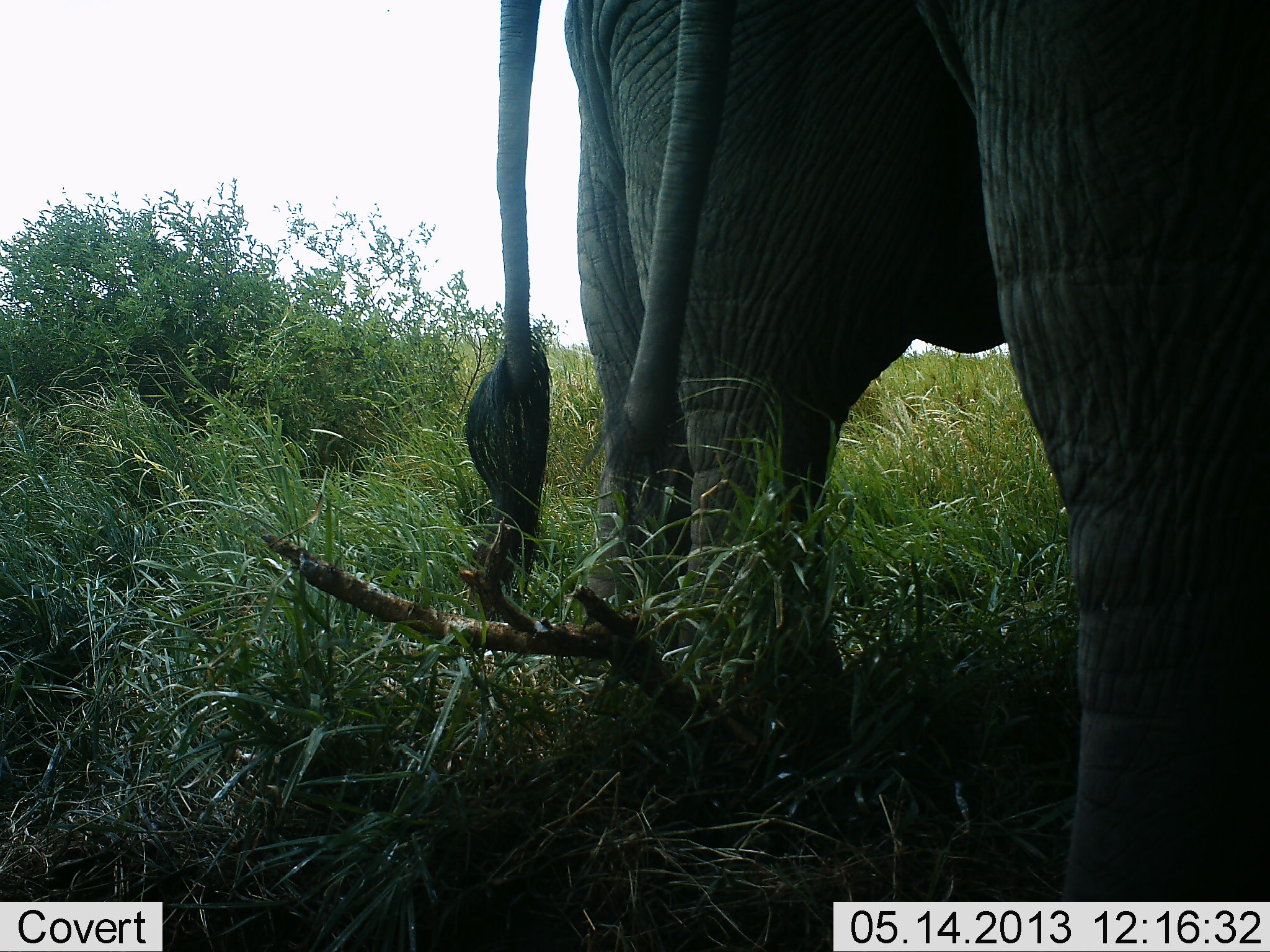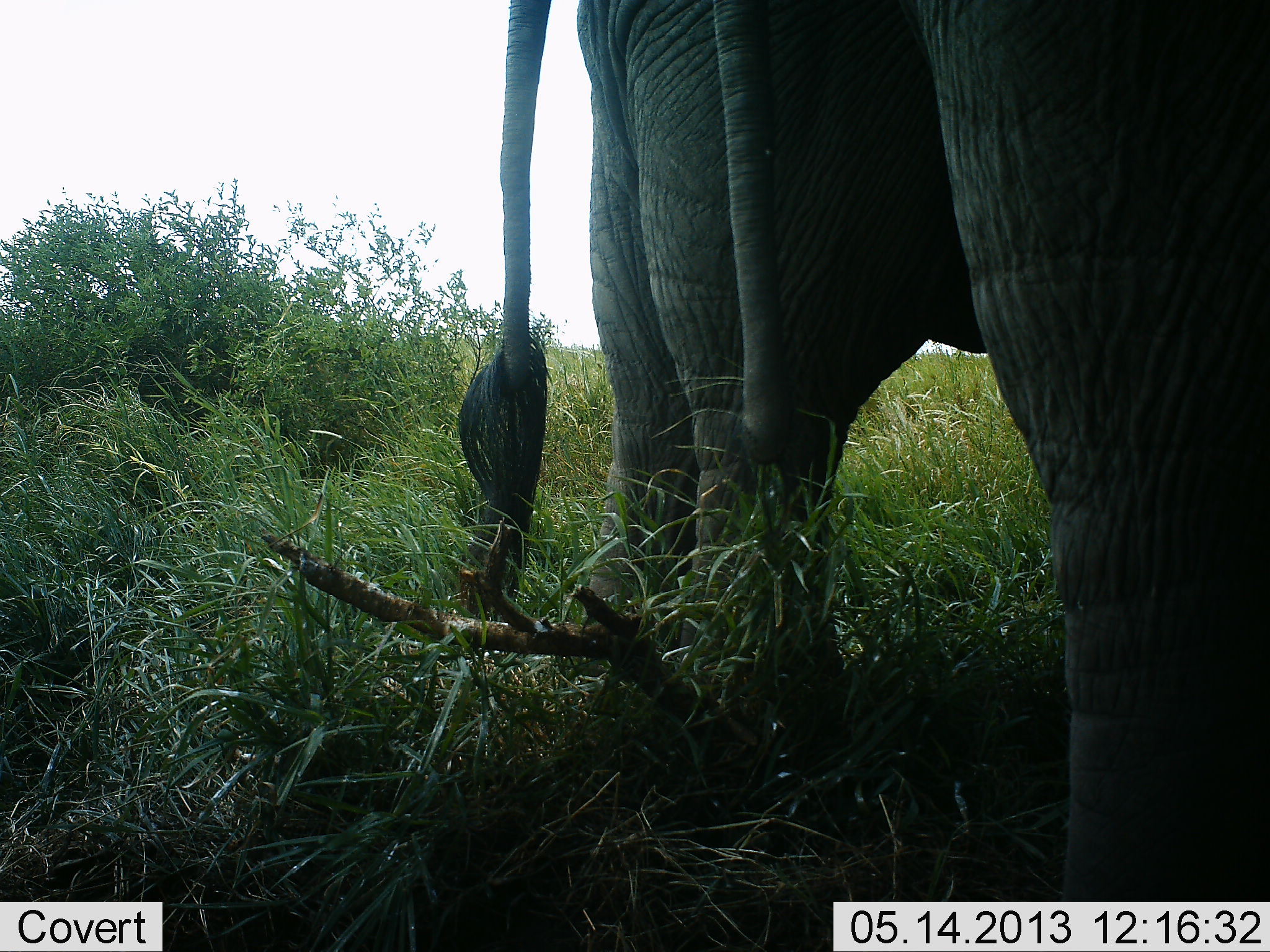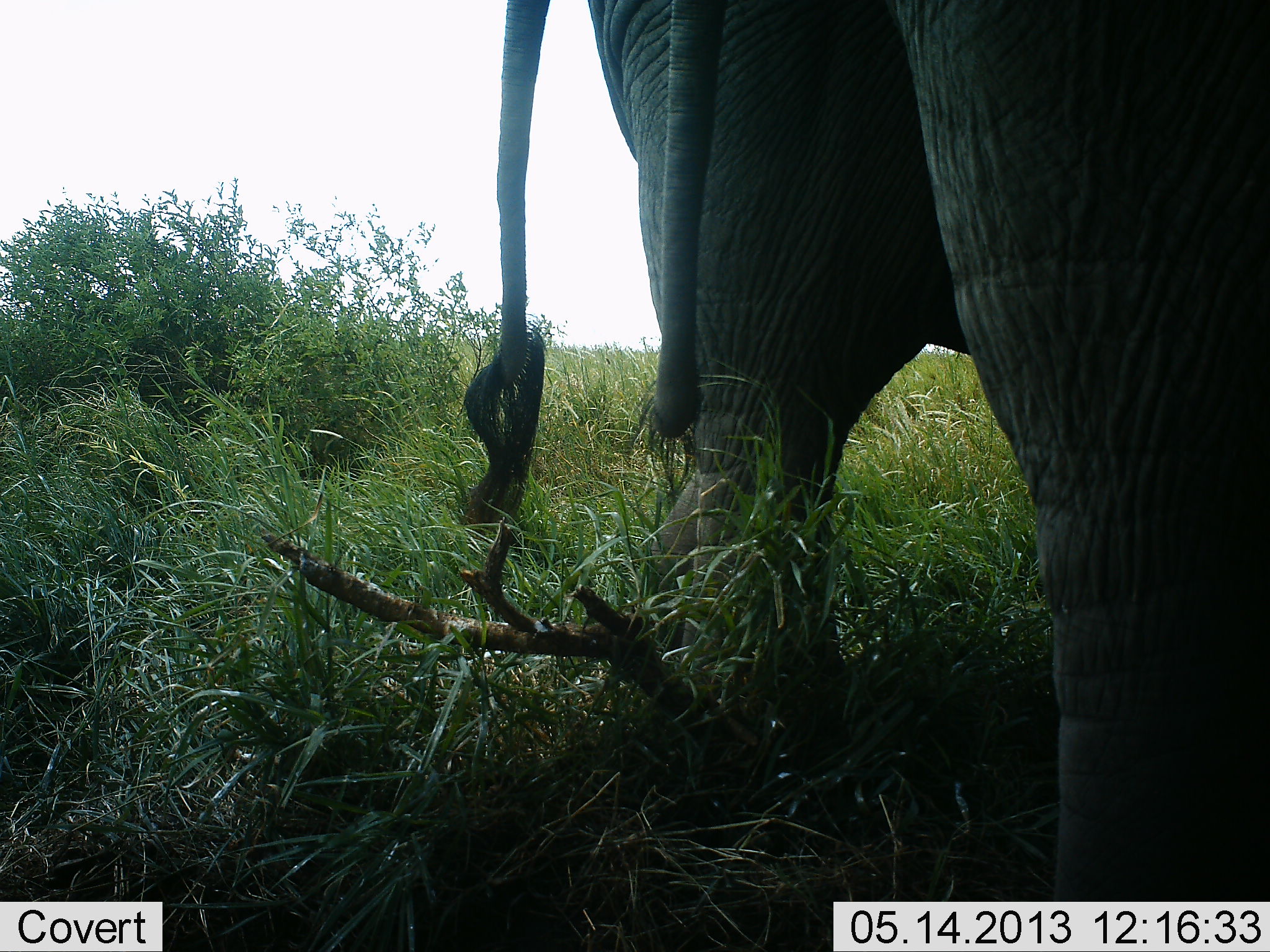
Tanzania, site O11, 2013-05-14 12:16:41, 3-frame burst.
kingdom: Animalia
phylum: Chordata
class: Mammalia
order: Proboscidea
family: Elephantidae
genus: Loxodonta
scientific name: Loxodonta africana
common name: african bush elephant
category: elephant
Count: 2.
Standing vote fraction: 90%.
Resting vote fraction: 0%.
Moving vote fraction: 0%.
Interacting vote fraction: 10%.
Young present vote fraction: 0%.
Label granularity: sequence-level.